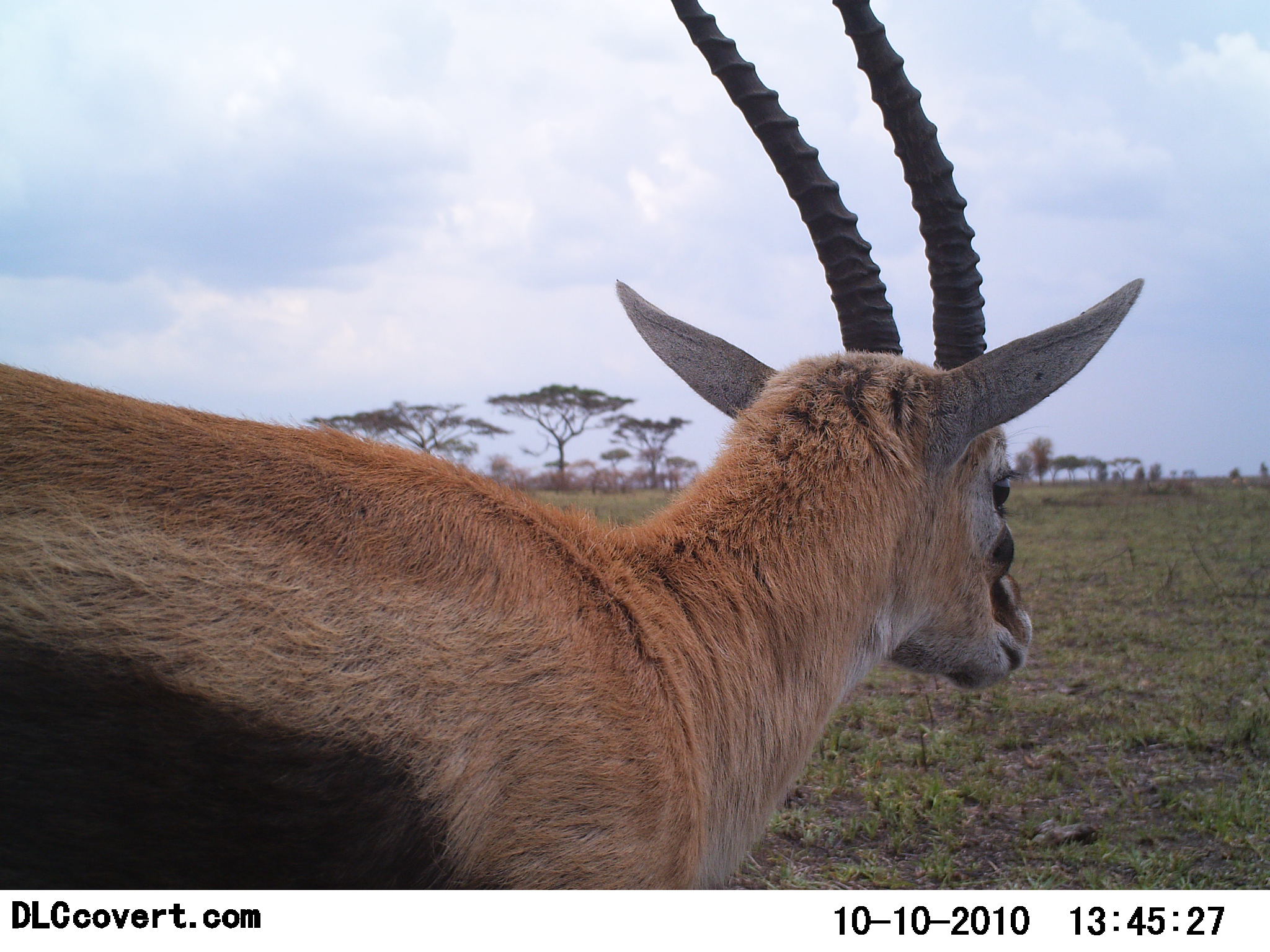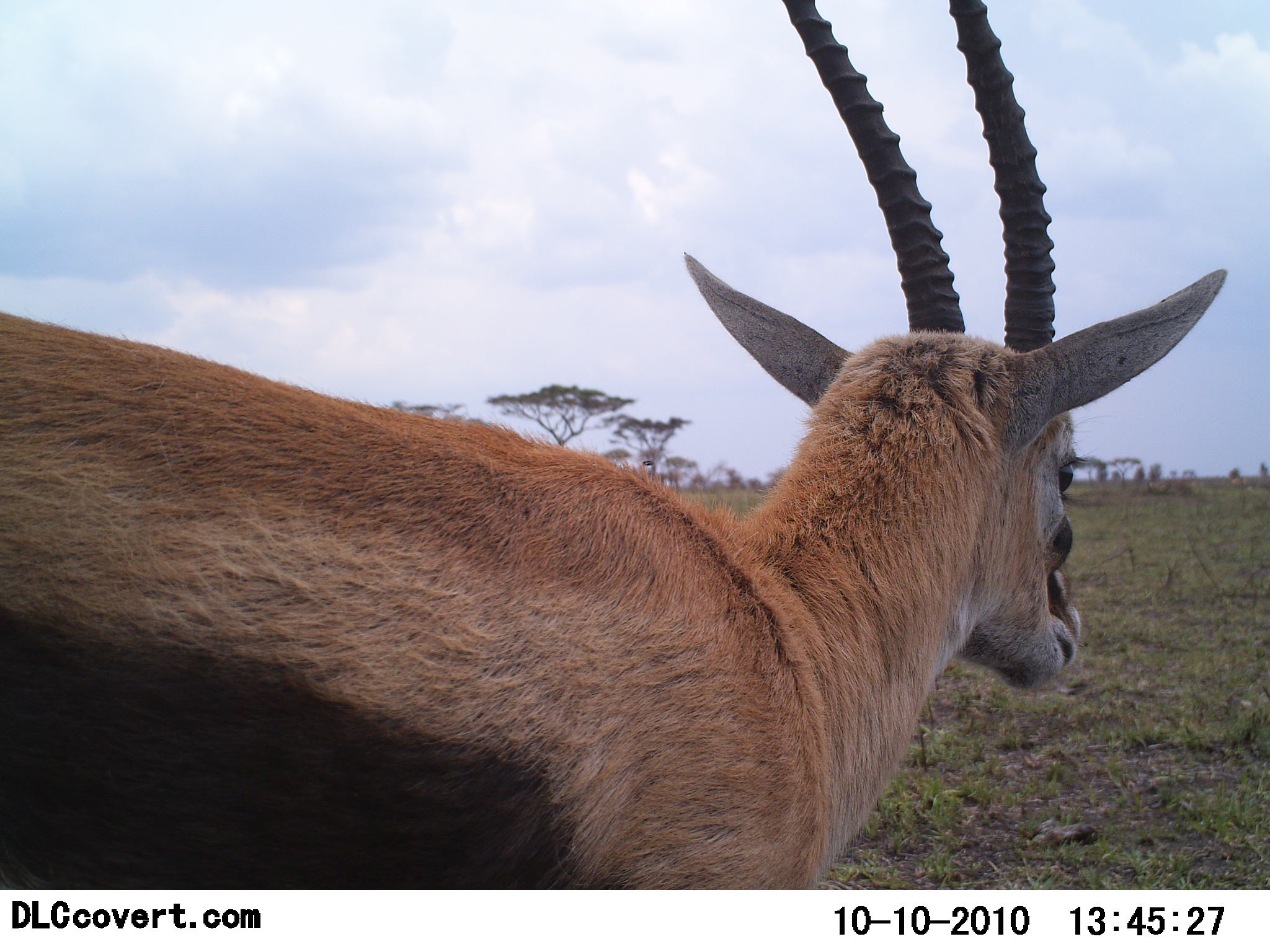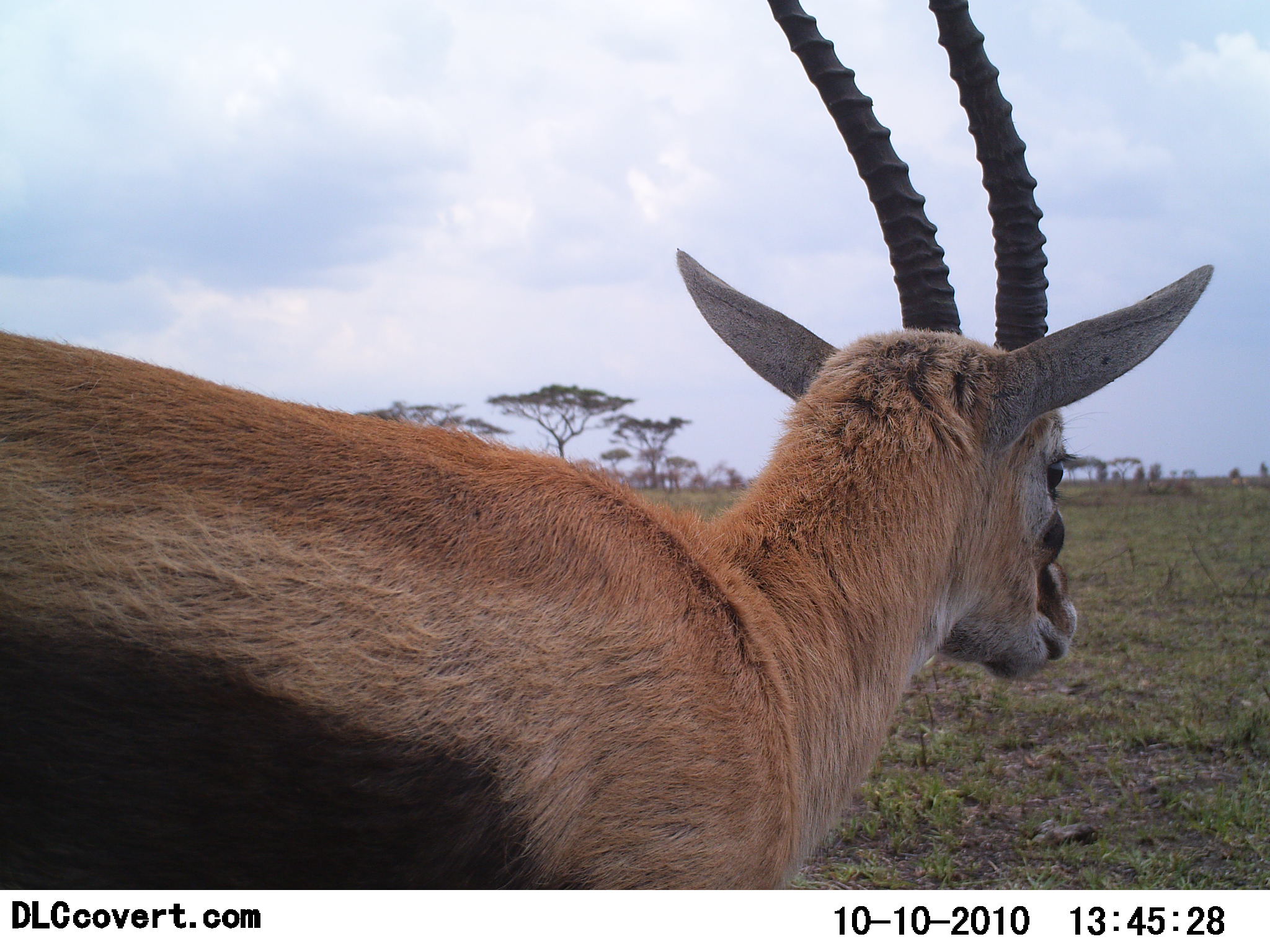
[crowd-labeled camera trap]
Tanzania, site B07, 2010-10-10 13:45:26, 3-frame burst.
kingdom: Animalia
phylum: Chordata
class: Mammalia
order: Artiodactyla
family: Bovidae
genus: Eudorcas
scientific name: Eudorcas thomsonii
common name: thomson's gazelle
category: gazellethomsons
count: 1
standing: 77%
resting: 0%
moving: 23%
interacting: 0%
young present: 0%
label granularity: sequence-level